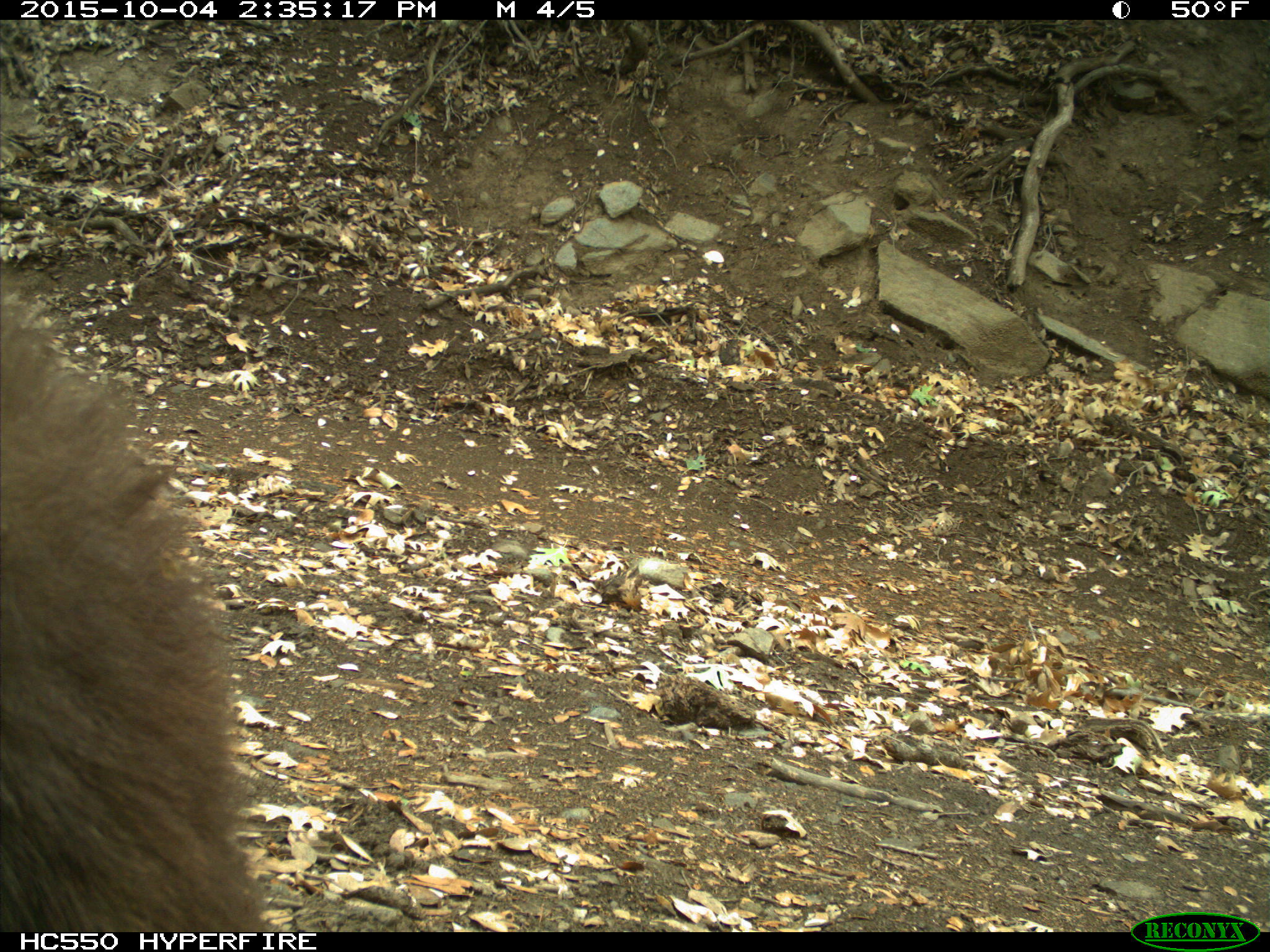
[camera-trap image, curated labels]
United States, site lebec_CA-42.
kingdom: Animalia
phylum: Chordata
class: Mammalia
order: Carnivora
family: Ursidae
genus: Ursus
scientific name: Ursus americanus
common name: american black bear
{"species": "Ursus americanus (american black bear)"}